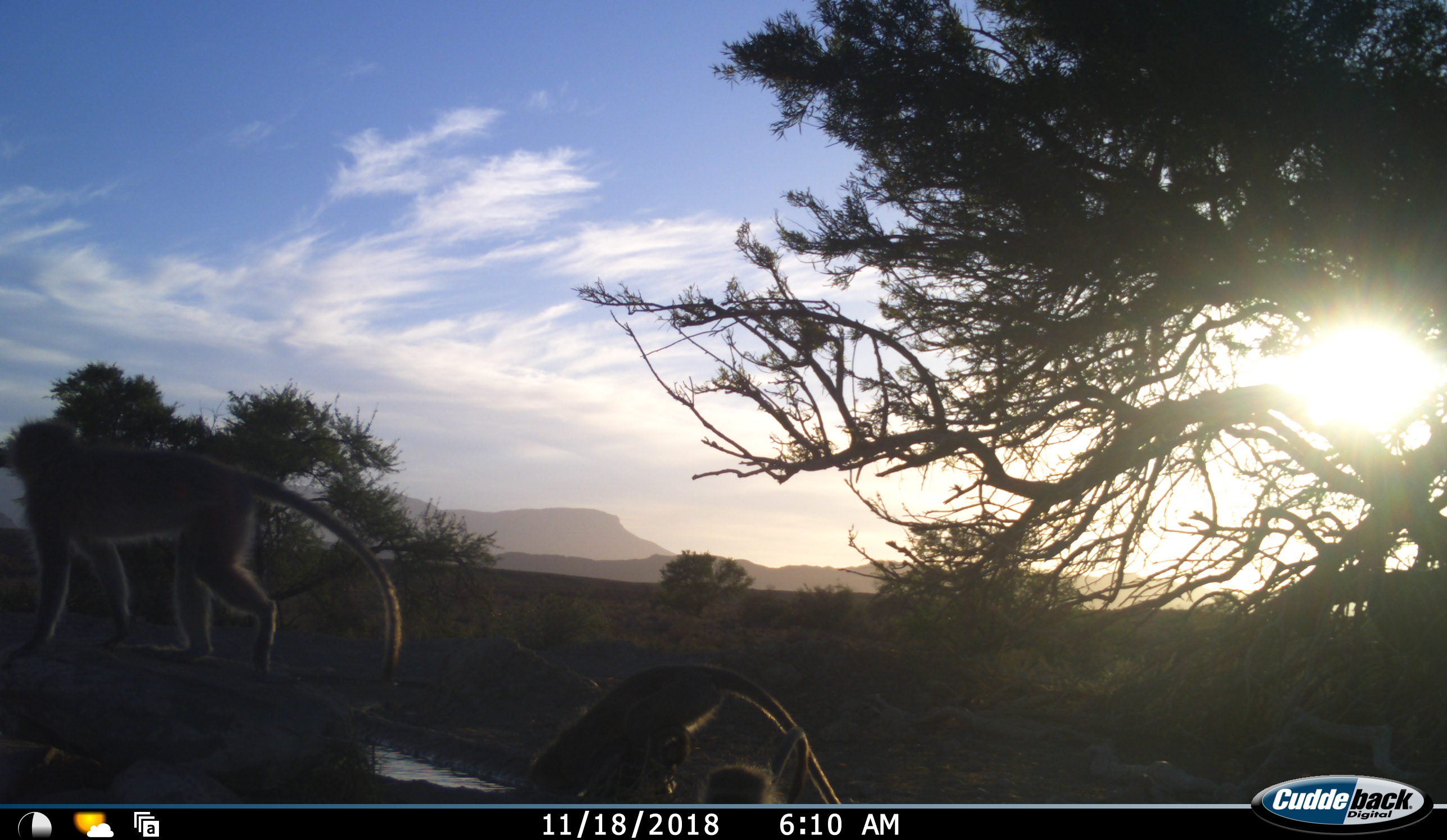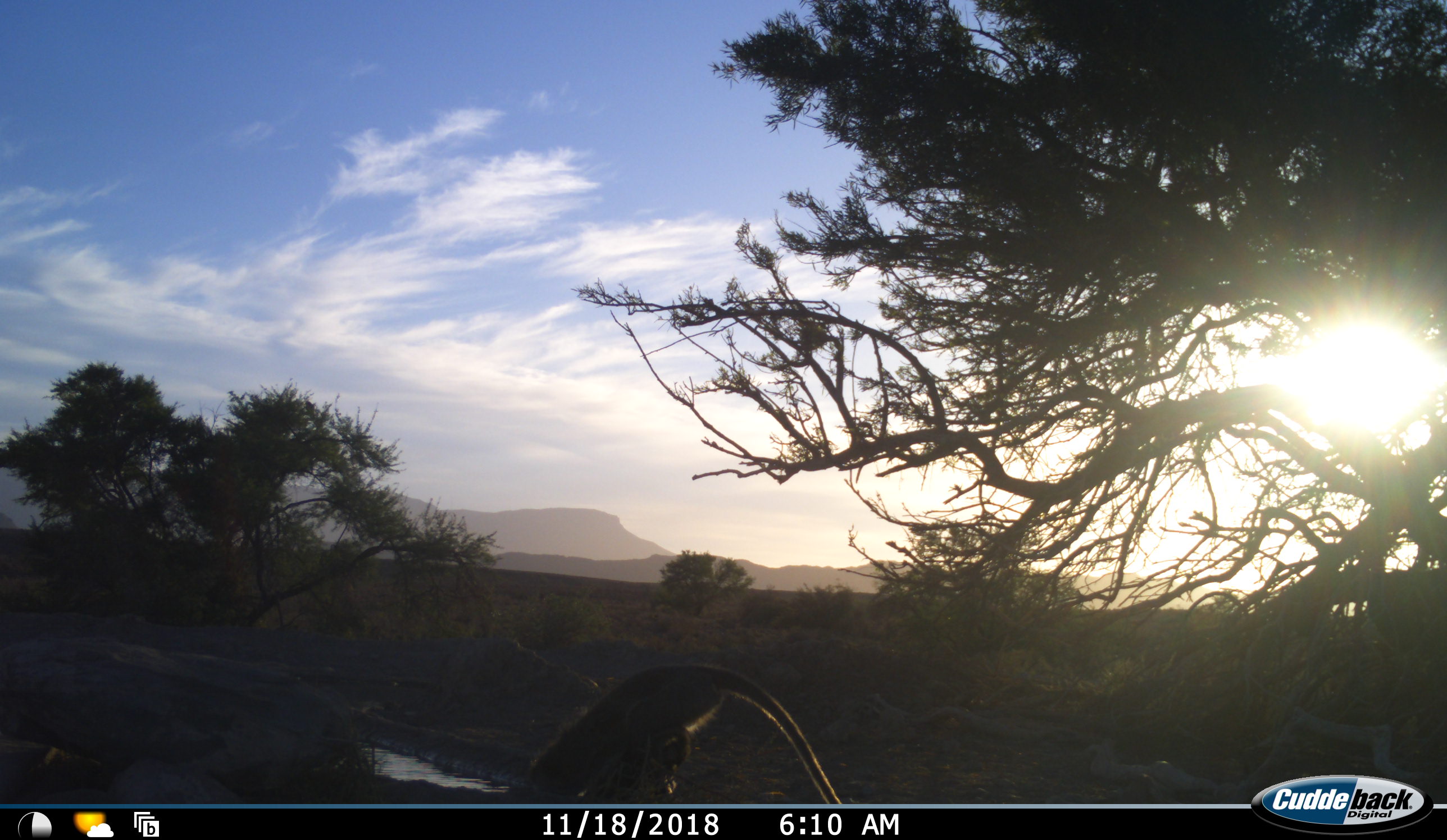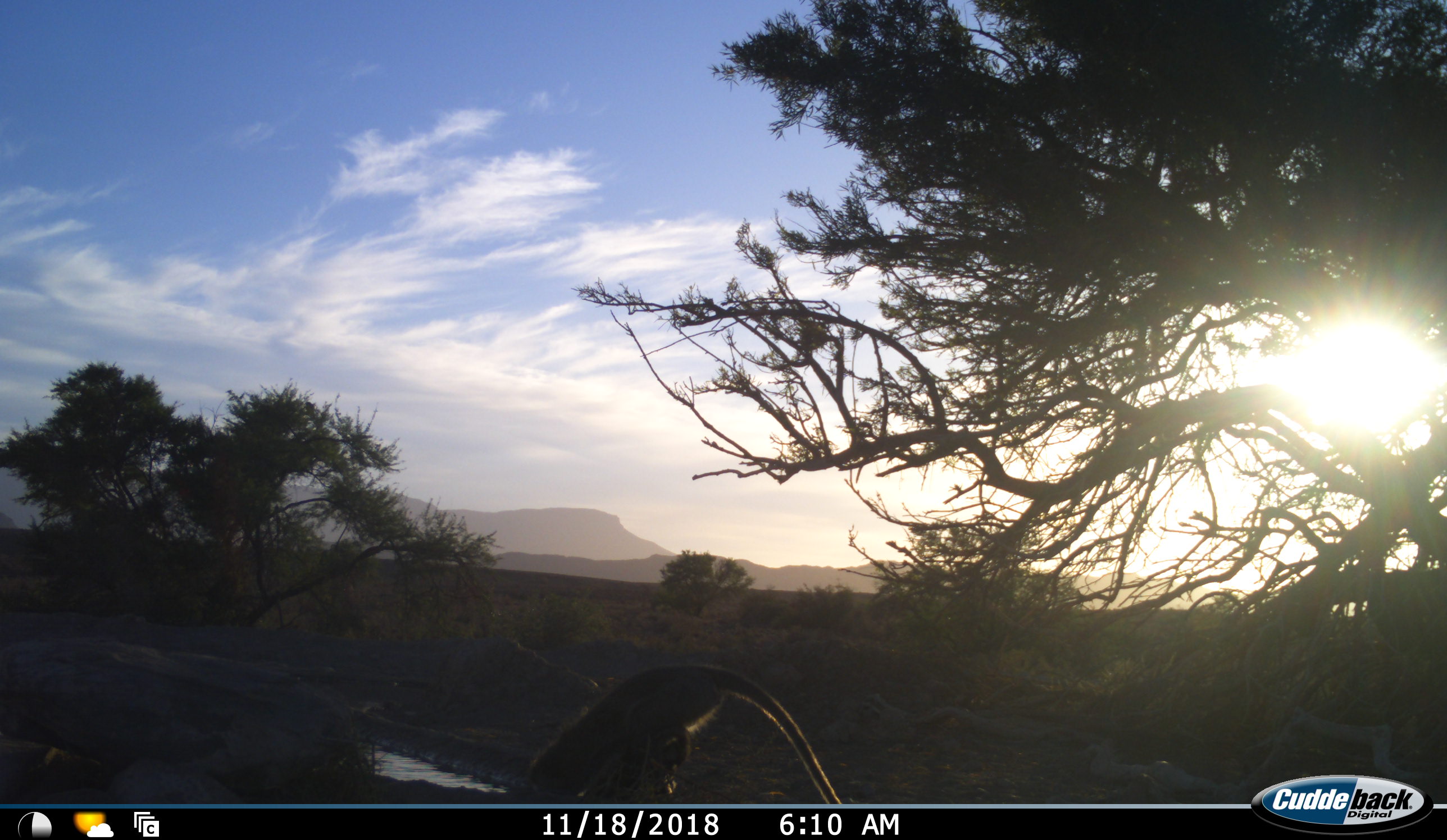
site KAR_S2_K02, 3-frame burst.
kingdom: Animalia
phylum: Chordata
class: Mammalia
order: Primates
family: Cercopithecidae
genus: Chlorocebus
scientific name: Chlorocebus pygerythrus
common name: vervet monkey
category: monkeyvervet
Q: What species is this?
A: Monkeyvervet (vervet monkey) (Chlorocebus pygerythrus).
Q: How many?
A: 3.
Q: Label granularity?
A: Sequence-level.